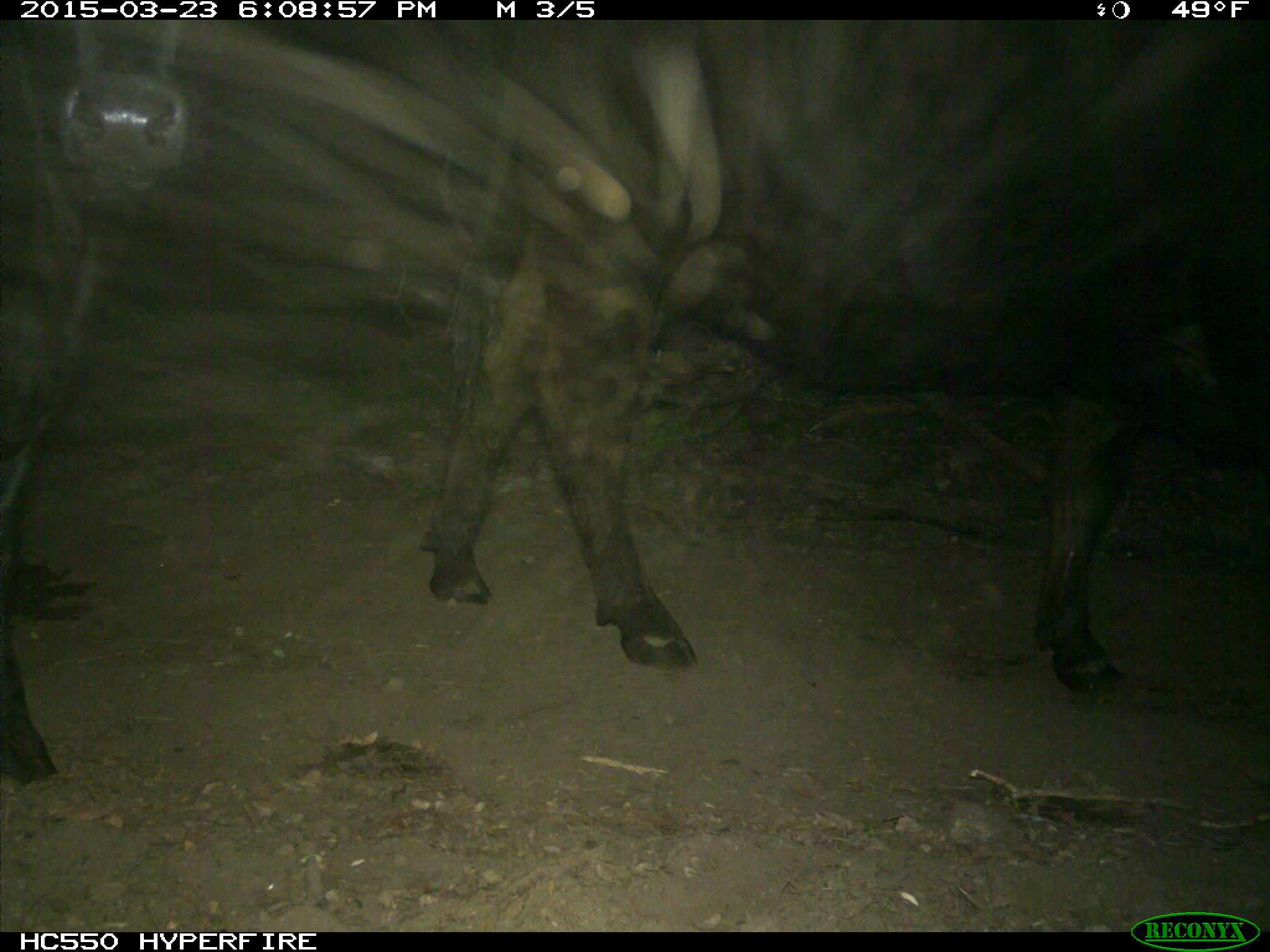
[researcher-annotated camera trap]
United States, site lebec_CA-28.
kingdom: Animalia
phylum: Chordata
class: Mammalia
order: Artiodactyla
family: Bovidae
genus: Bos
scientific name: Bos taurus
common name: domestic cow